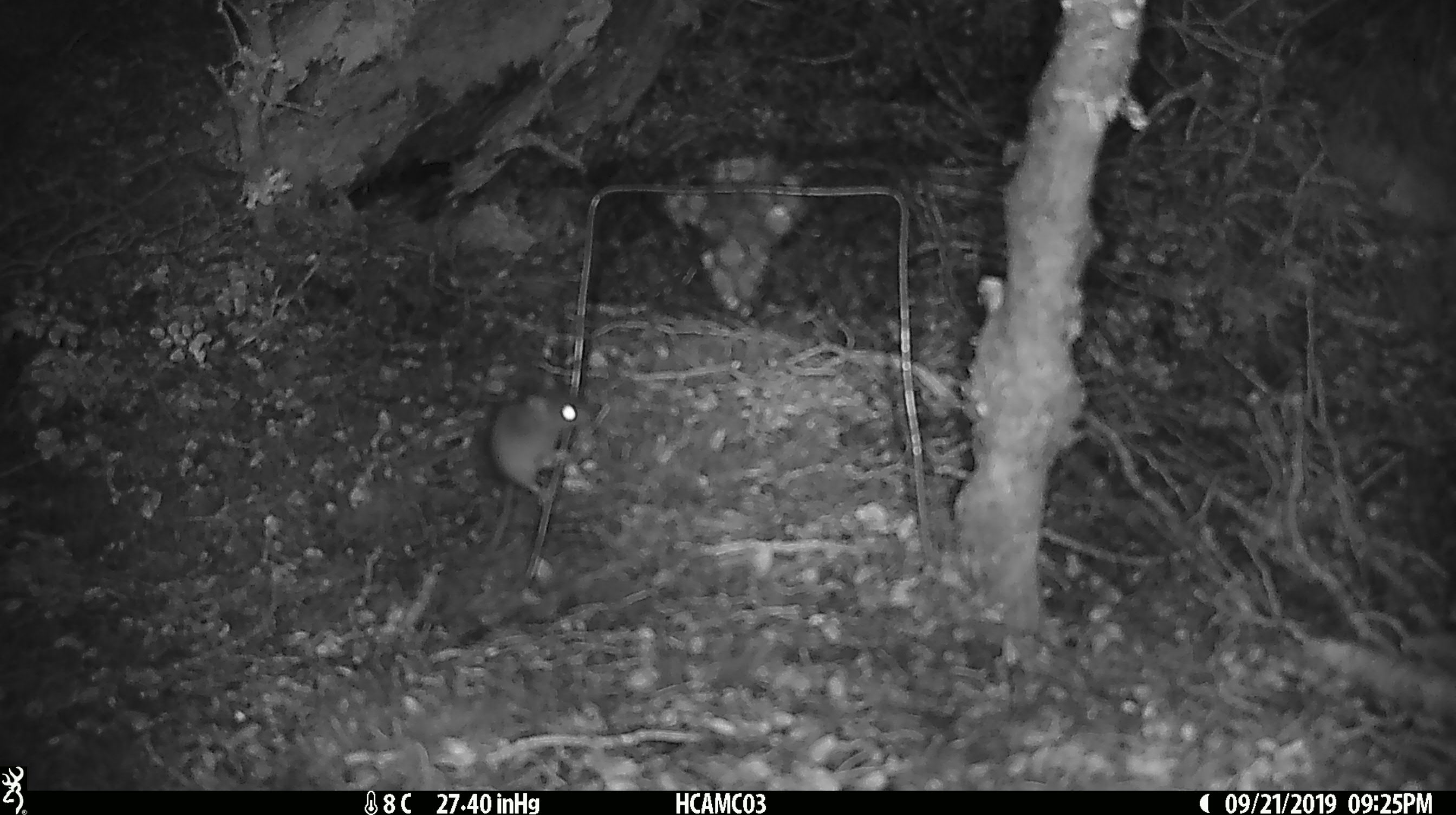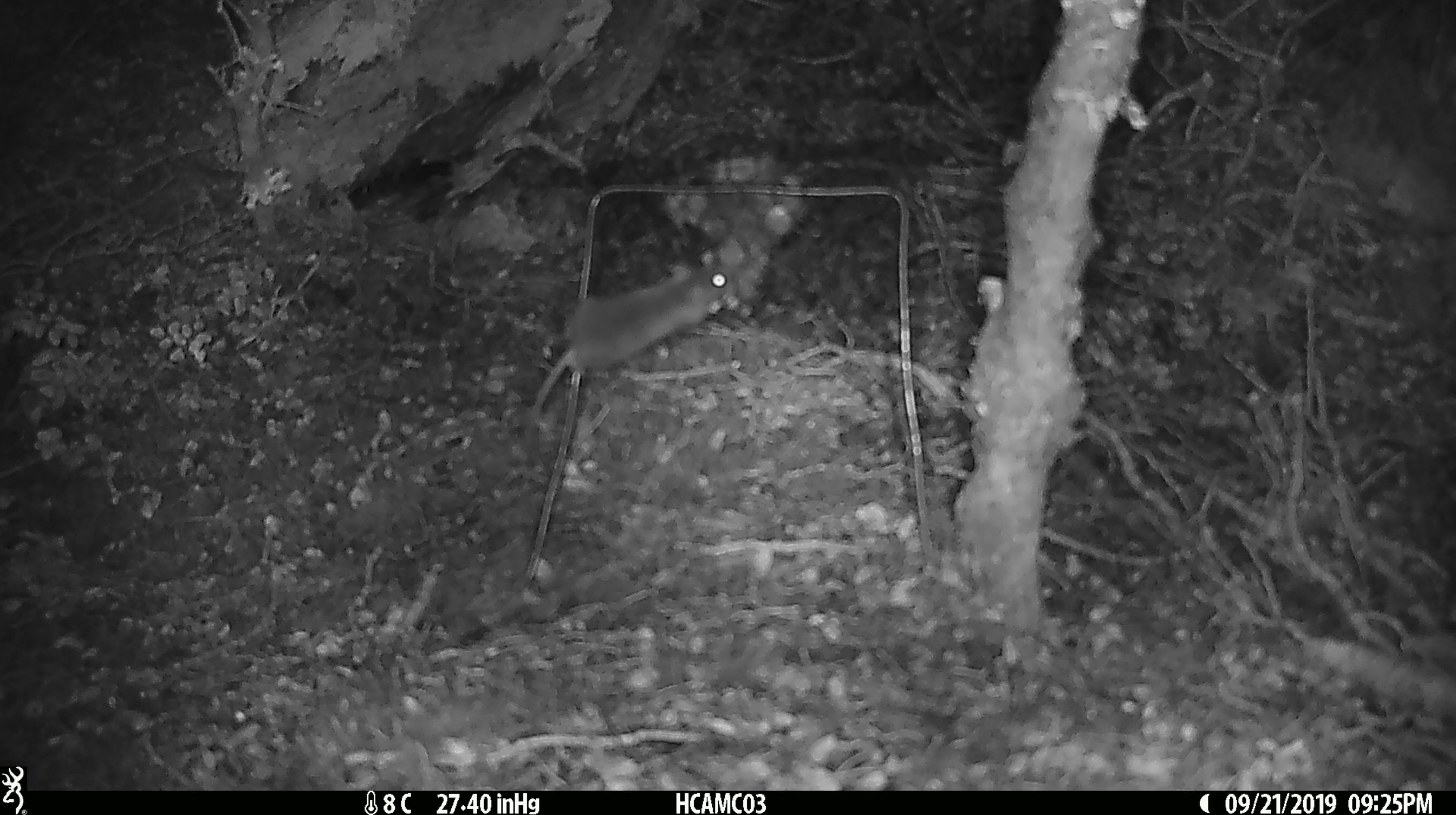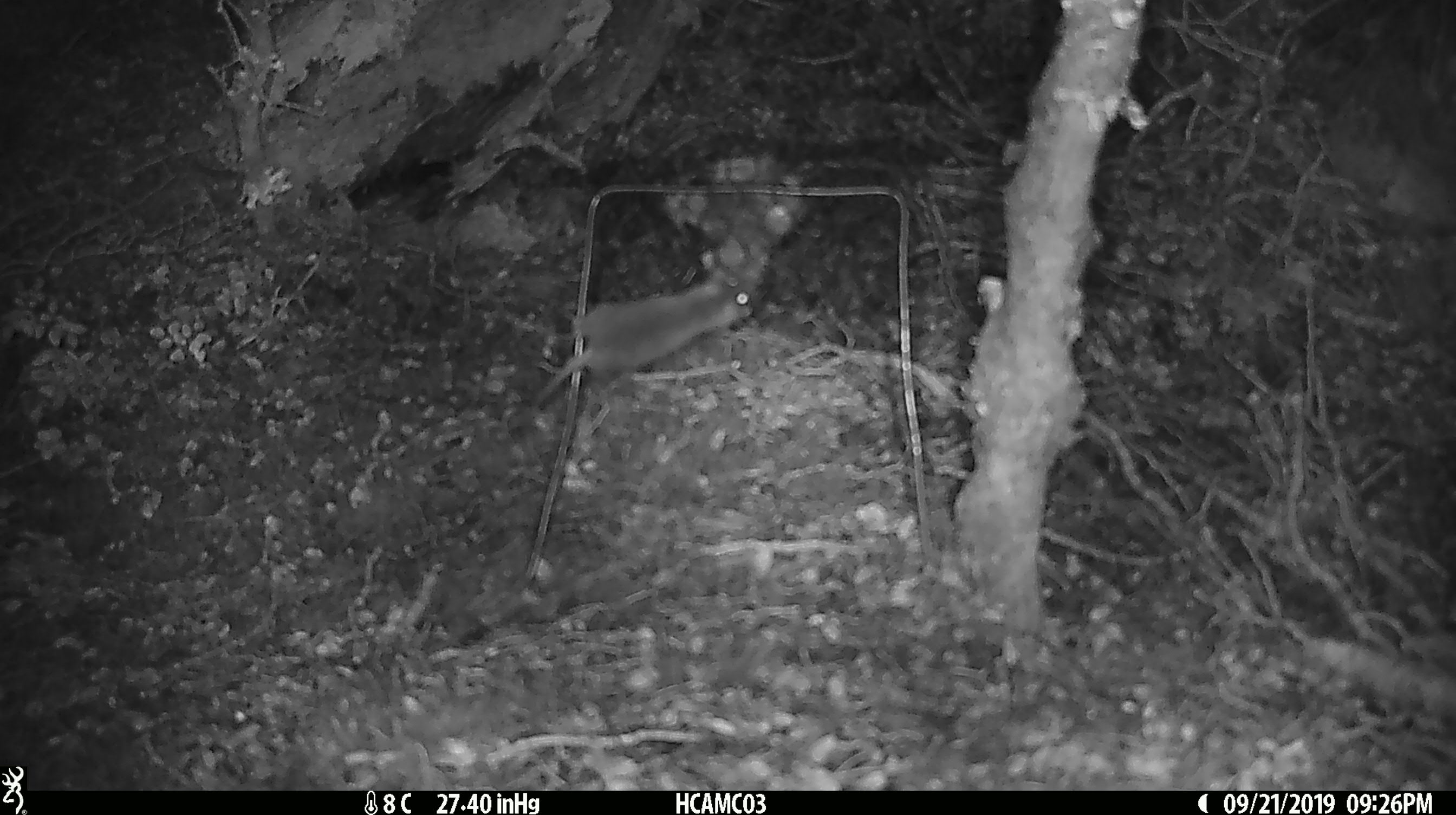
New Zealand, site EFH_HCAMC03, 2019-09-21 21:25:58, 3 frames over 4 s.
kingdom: Animalia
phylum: Chordata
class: Mammalia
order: Rodentia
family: Muridae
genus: Mus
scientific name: Mus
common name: mouse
Mouse (Mus).